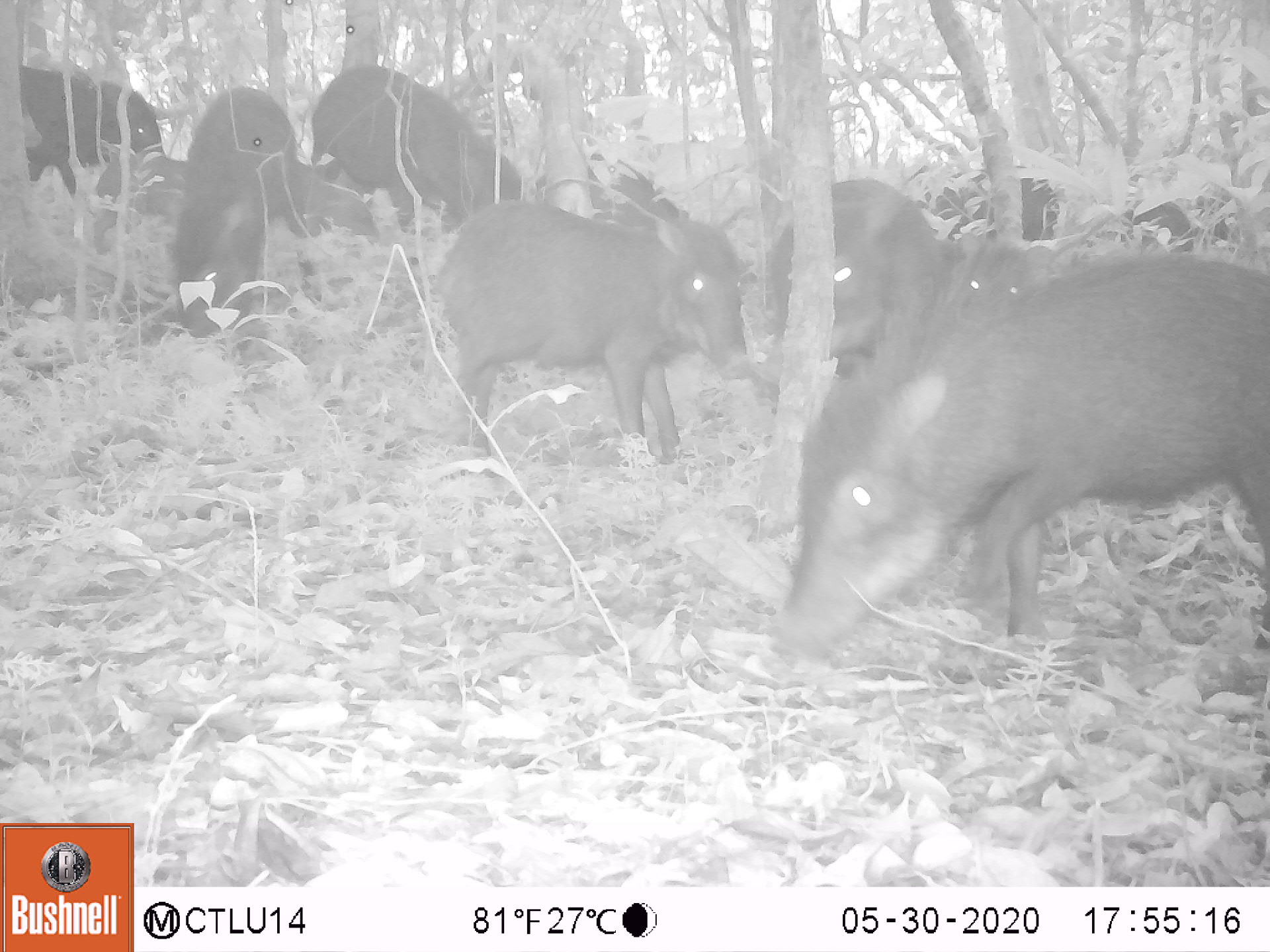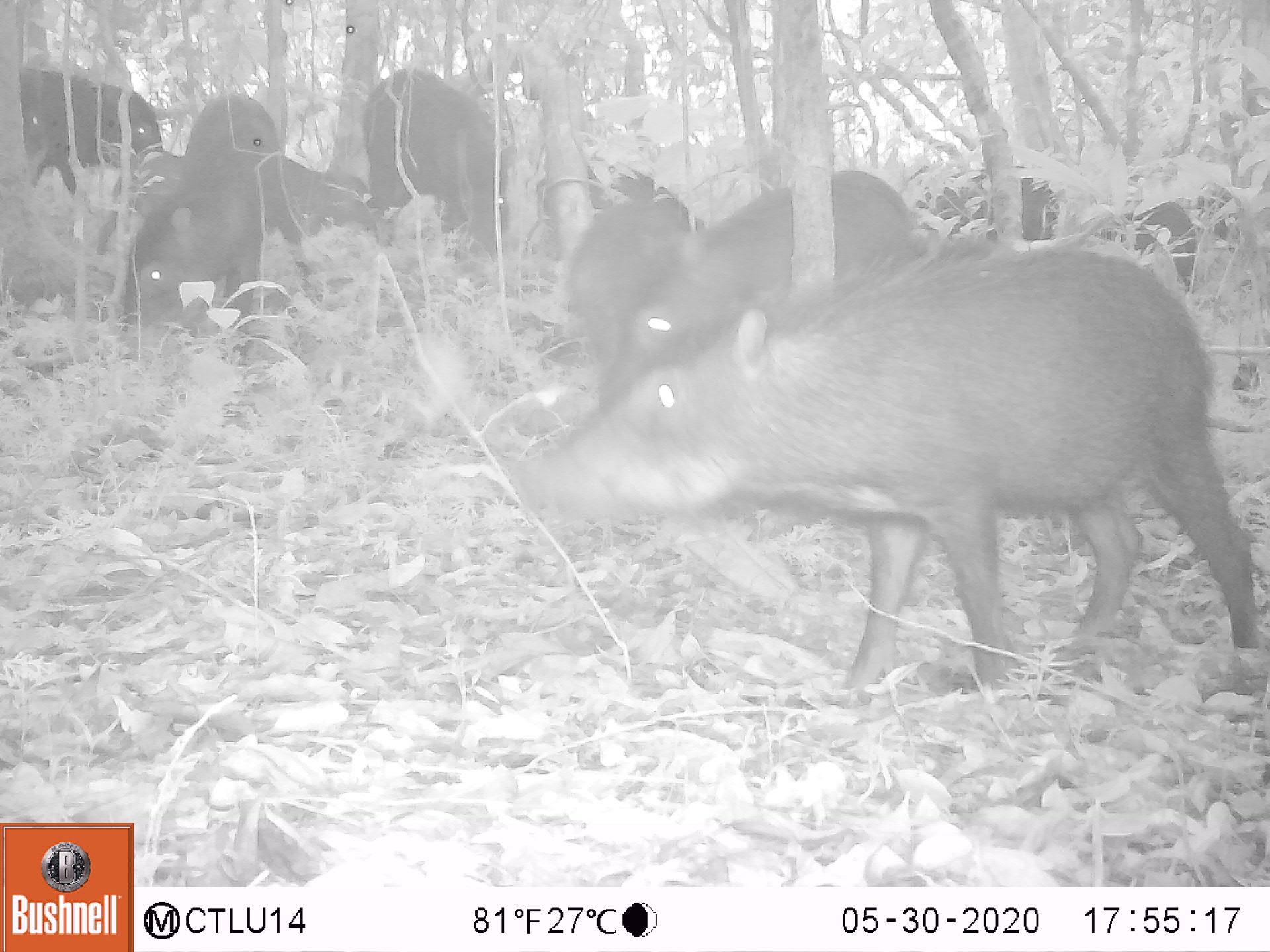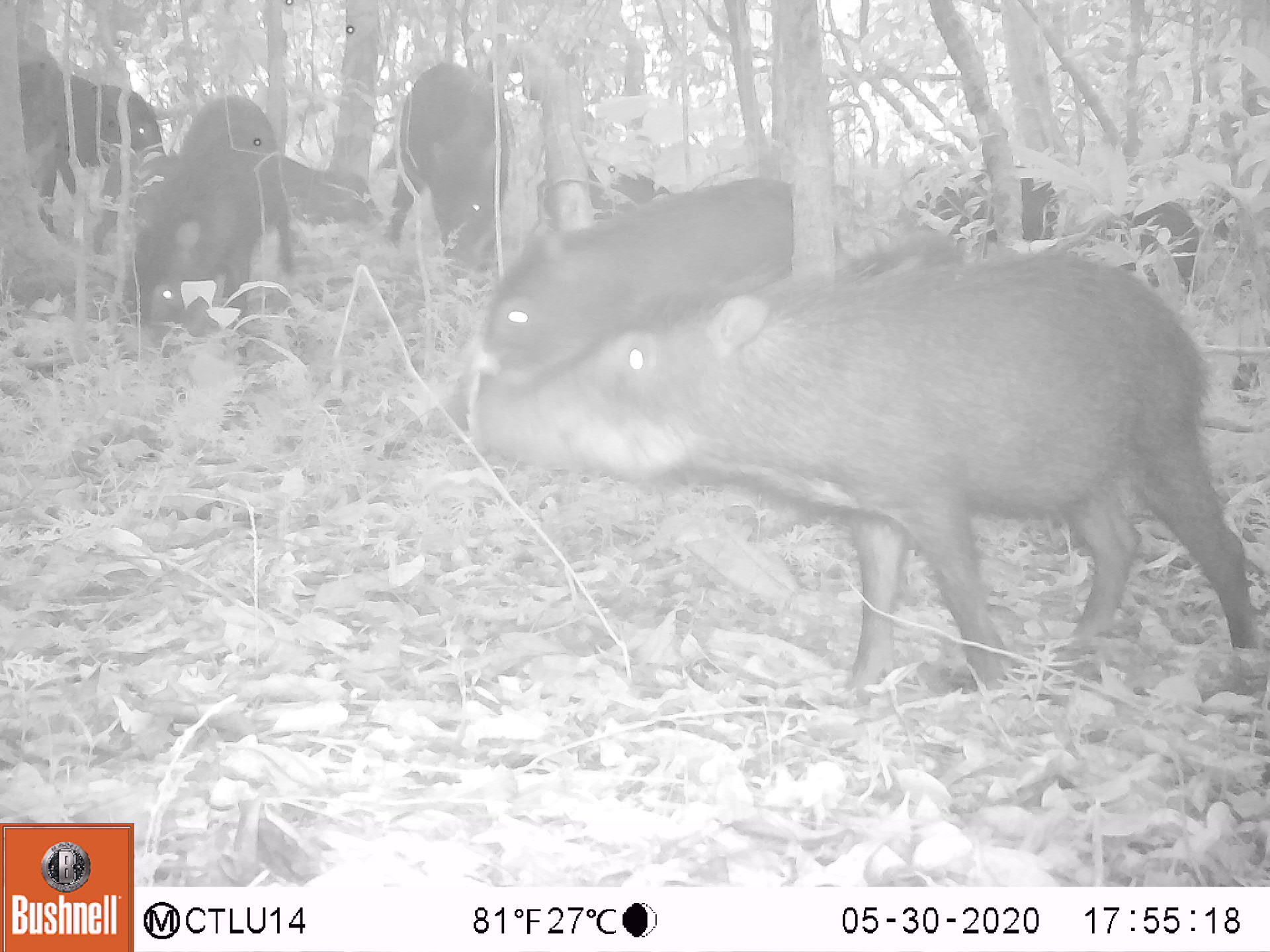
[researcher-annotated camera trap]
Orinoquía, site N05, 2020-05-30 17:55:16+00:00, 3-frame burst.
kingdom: Animalia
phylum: Chordata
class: Mammalia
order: Artiodactyla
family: Tayassuidae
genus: Tayassu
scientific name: Tayassu pecari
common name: white-lipped peccary